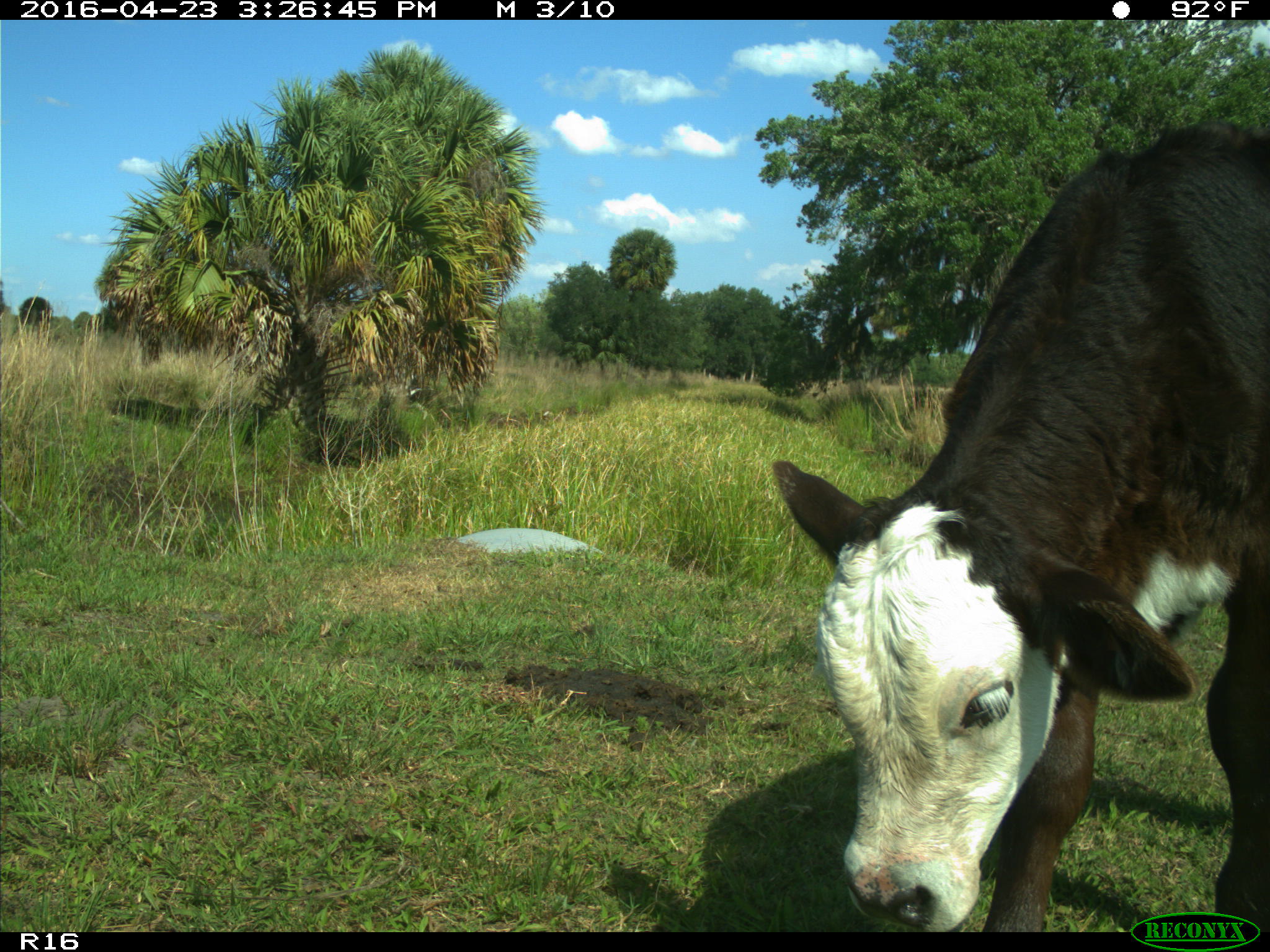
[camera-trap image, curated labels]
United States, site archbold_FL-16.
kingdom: Animalia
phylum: Chordata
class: Mammalia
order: Artiodactyla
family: Bovidae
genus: Bos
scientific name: Bos taurus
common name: domestic cow